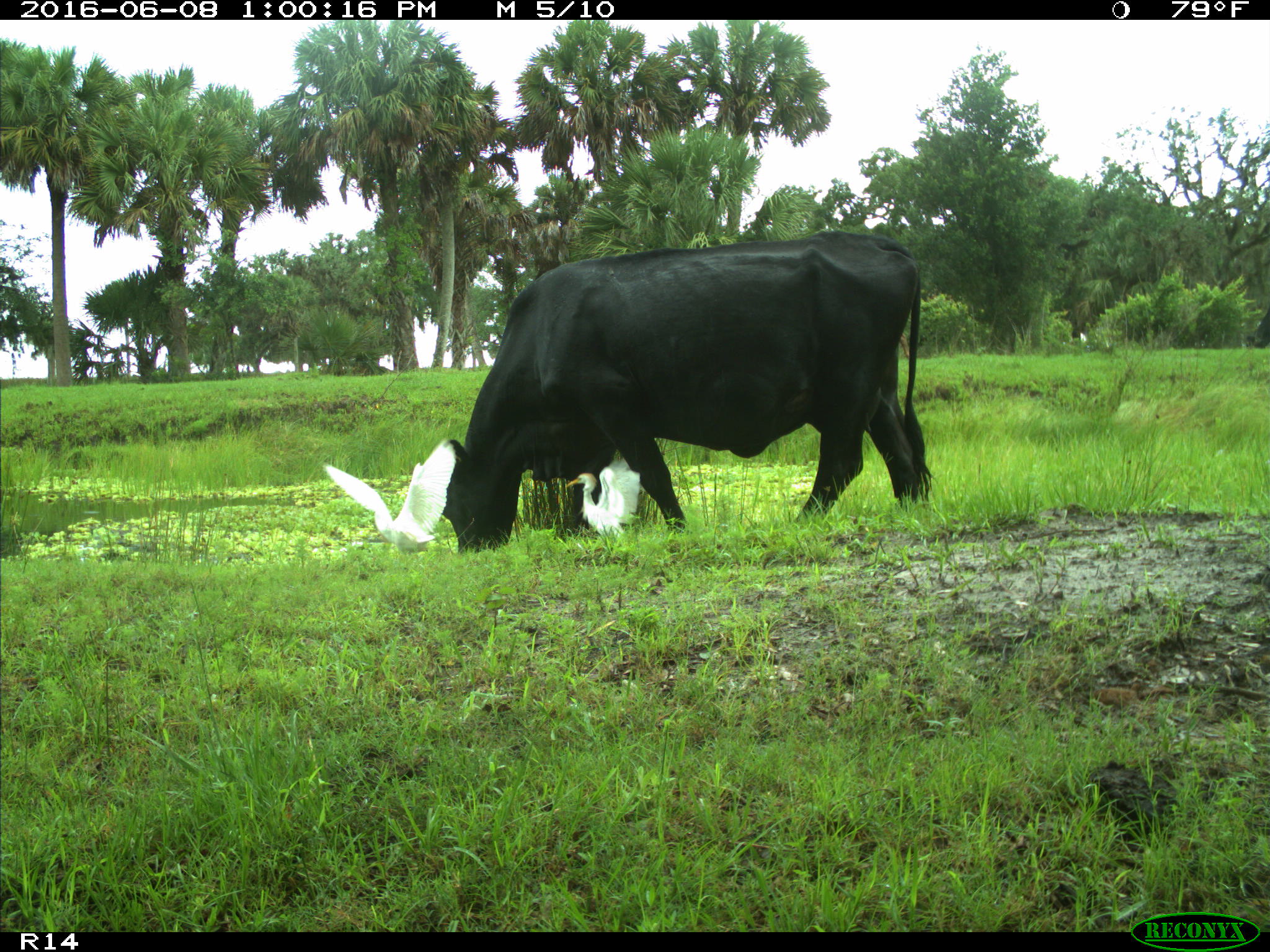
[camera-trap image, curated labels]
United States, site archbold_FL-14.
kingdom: Animalia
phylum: Chordata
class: Mammalia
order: Artiodactyla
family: Bovidae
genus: Bos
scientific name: Bos taurus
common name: domestic cow